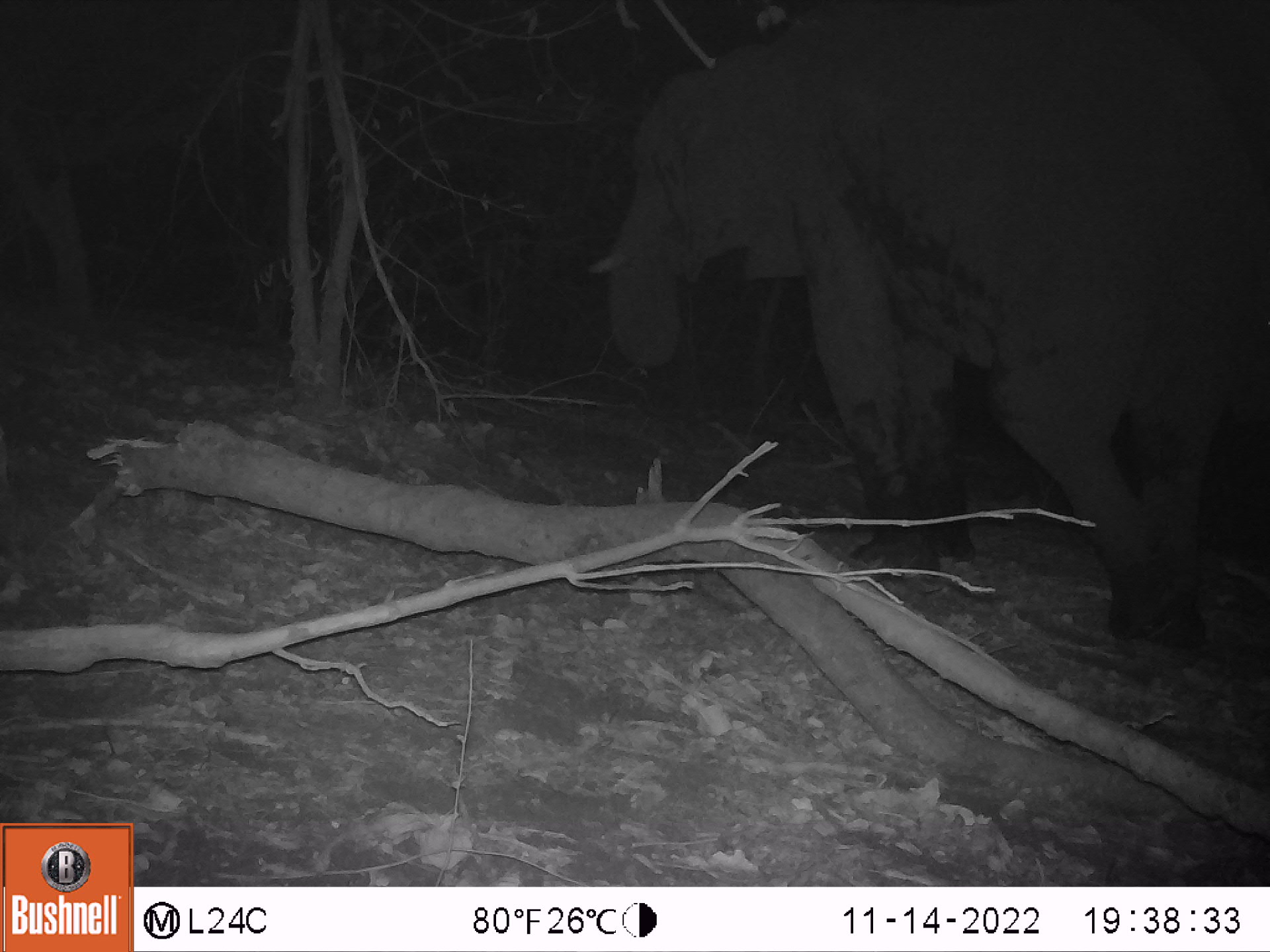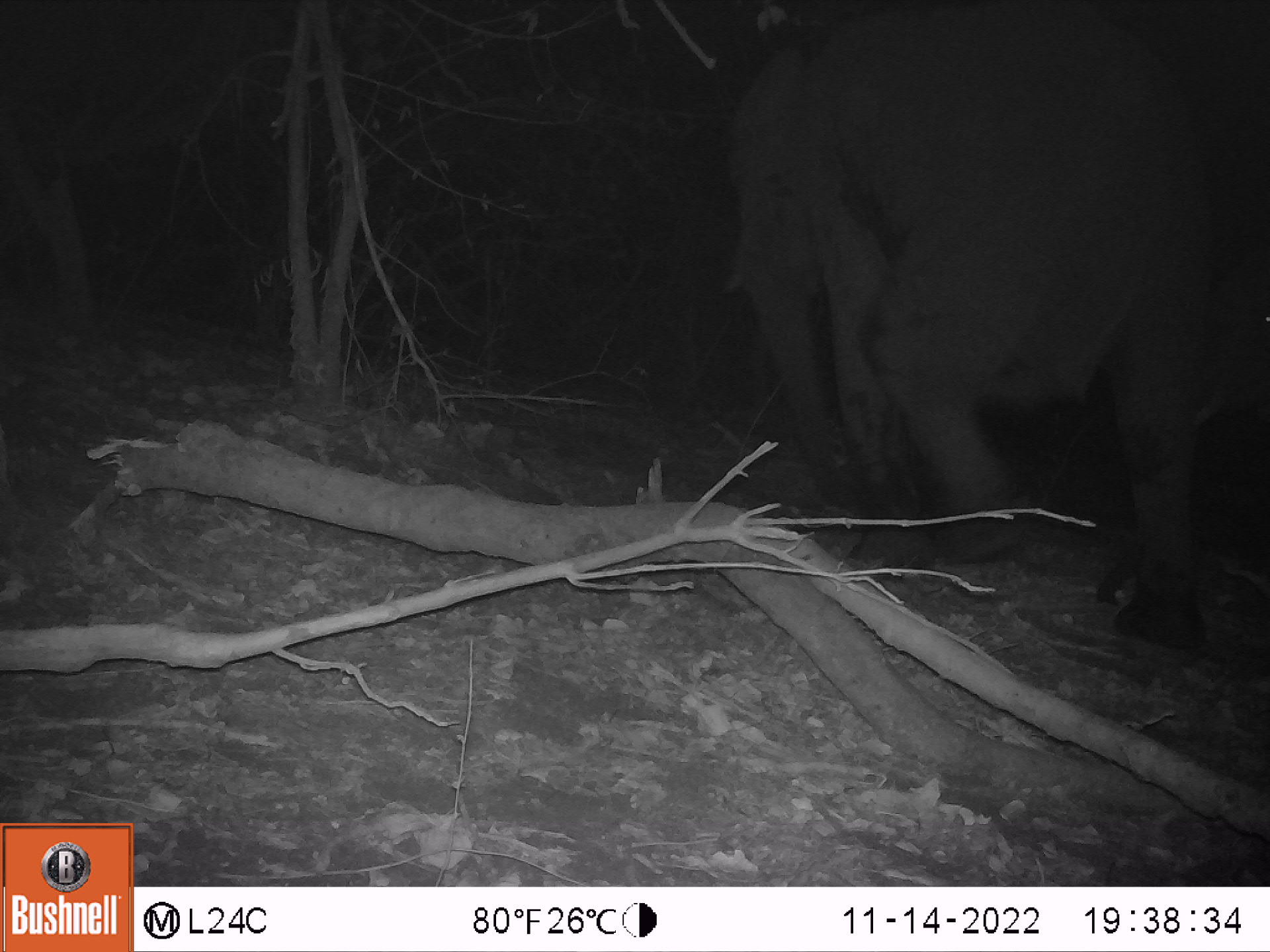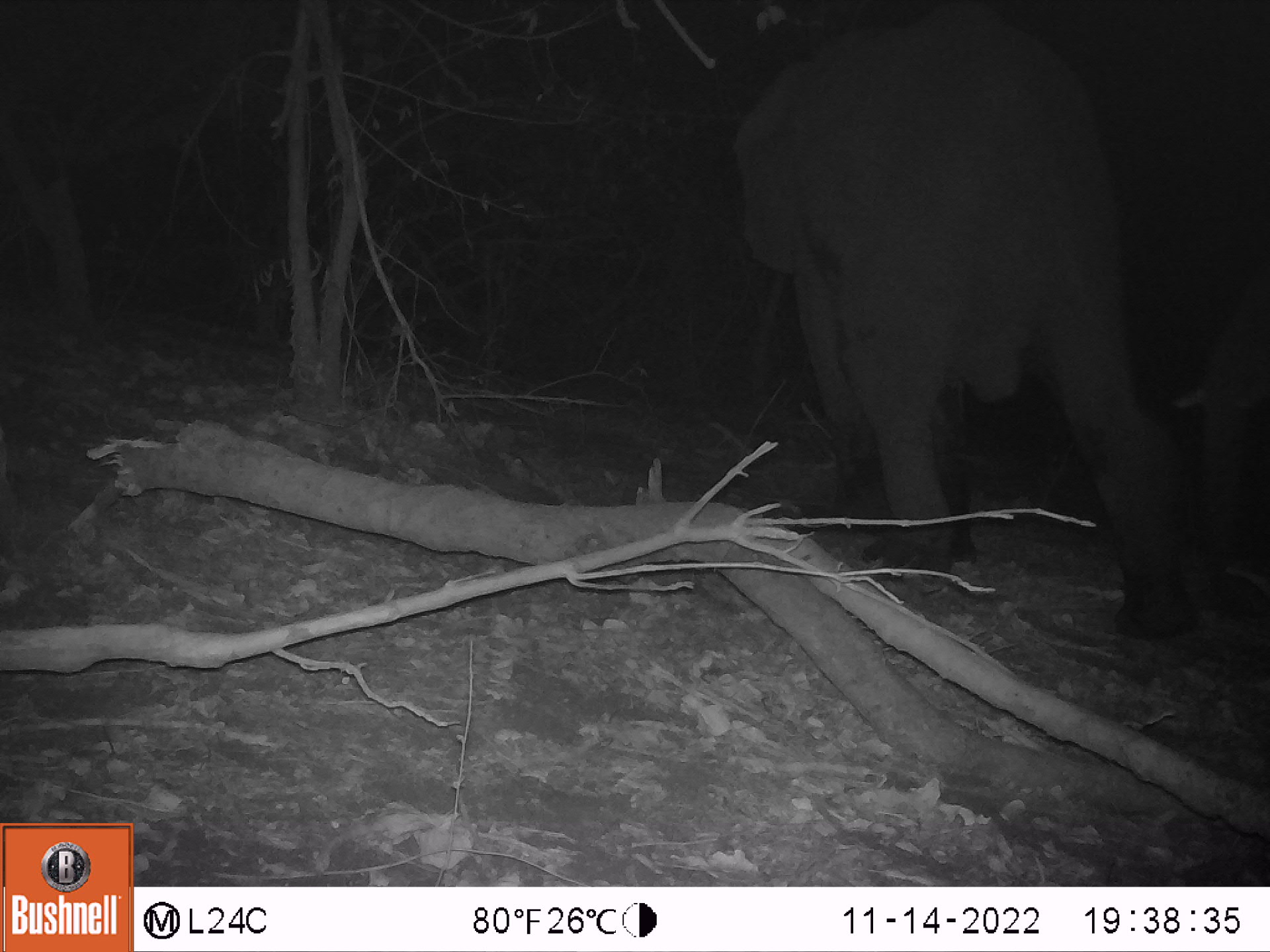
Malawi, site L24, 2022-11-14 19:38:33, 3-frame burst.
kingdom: Animalia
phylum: Chordata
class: Mammalia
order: Proboscidea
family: Elephantidae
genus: Loxodonta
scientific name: Loxodonta africana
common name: african savanna elephant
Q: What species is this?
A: African savanna elephant (Loxodonta africana).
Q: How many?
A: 1.